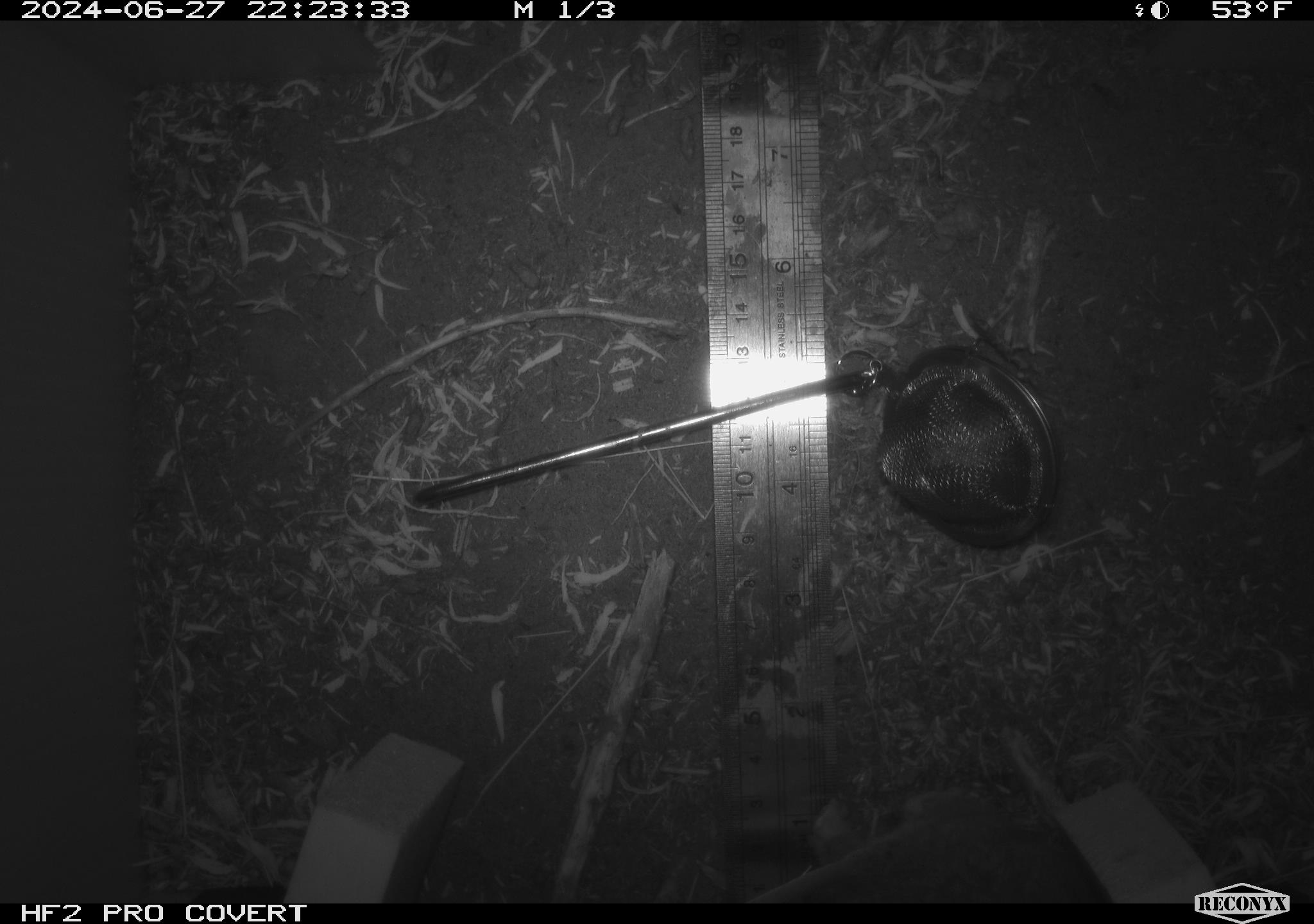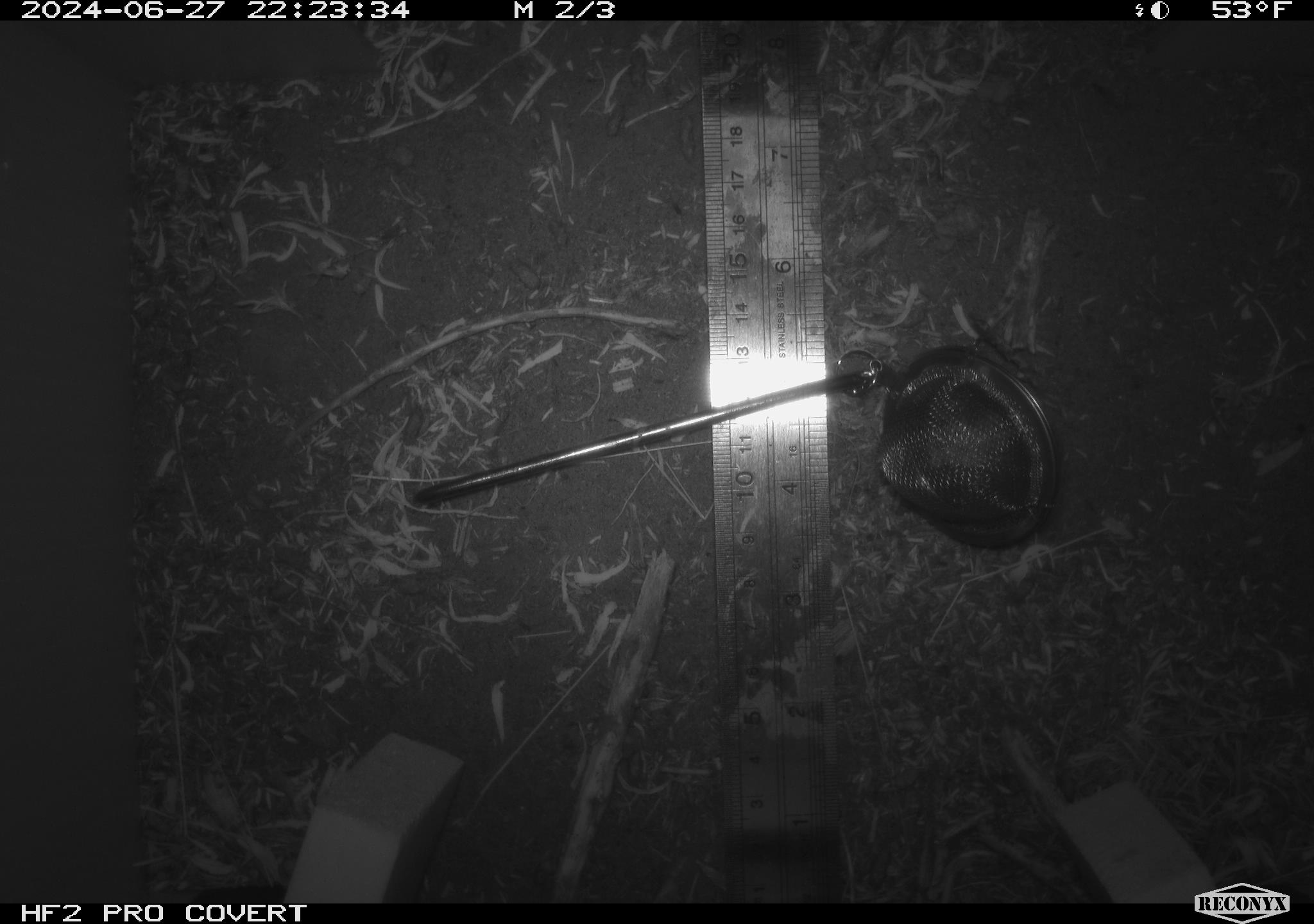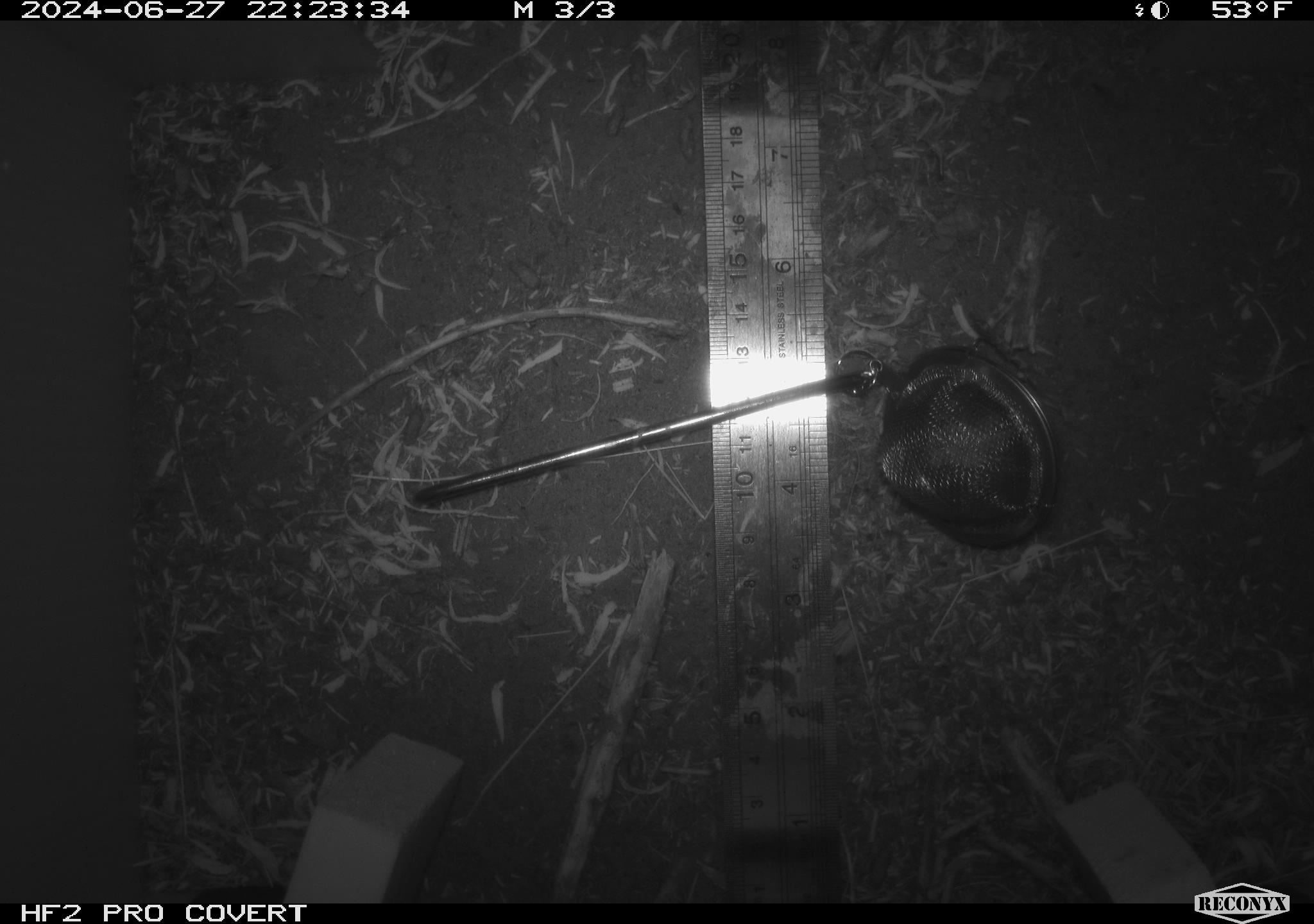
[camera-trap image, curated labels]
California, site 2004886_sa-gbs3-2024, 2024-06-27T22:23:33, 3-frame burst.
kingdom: Animalia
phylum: Chordata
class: Mammalia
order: Rodentia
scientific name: Rodentia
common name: mouse species